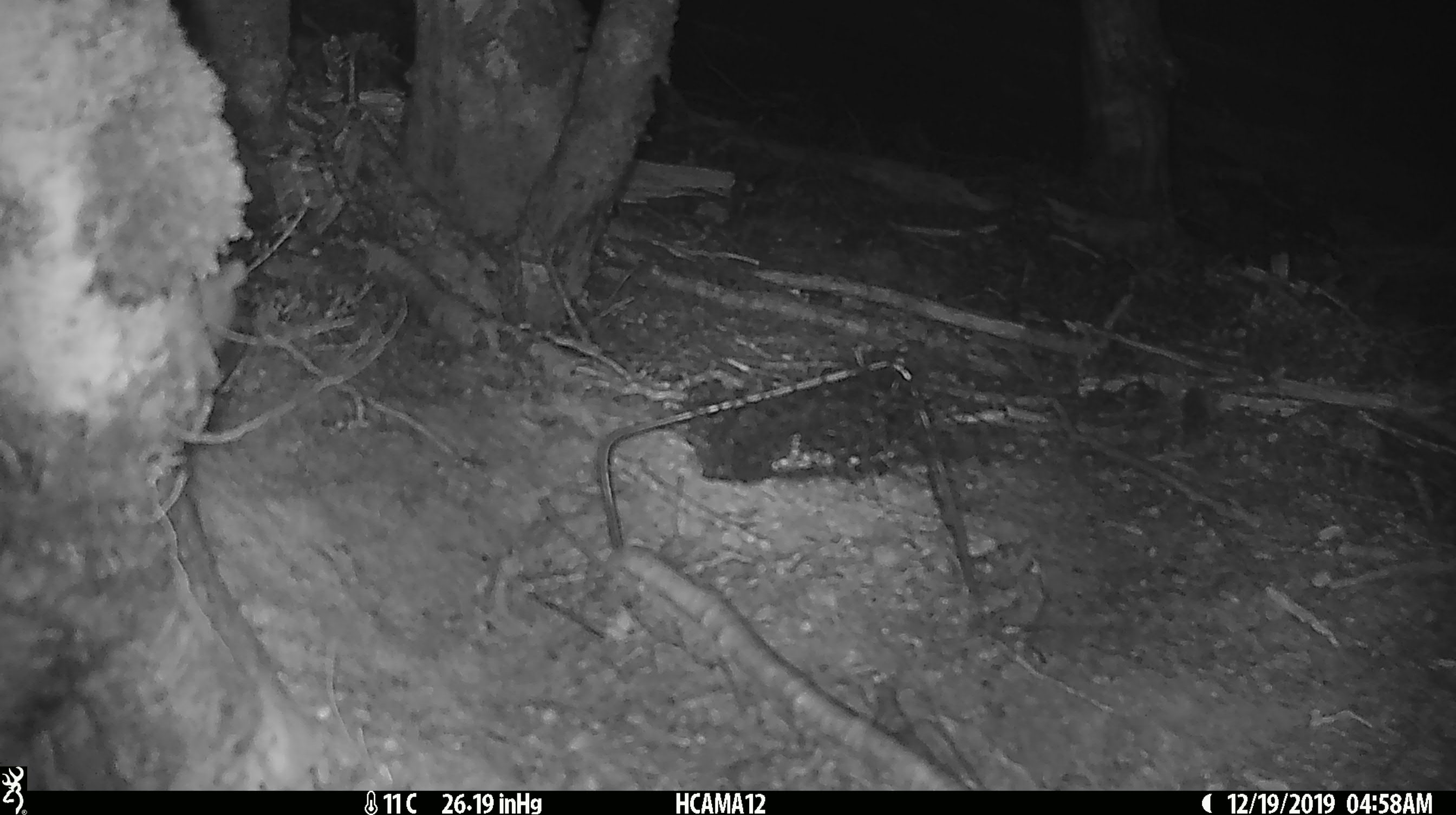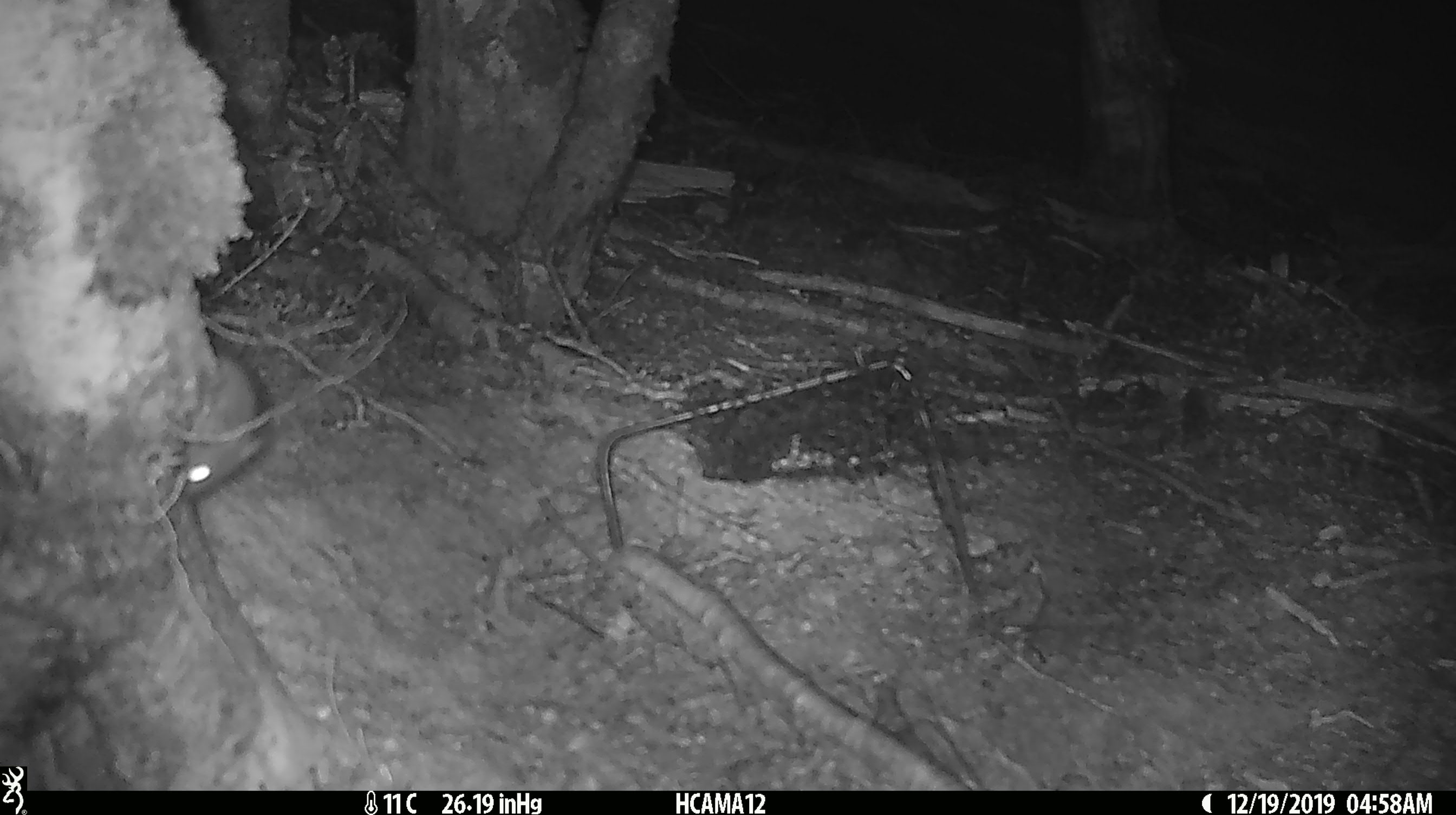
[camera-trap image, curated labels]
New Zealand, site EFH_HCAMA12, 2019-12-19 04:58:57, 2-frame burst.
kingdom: Animalia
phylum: Chordata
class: Mammalia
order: Rodentia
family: Muridae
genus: Mus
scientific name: Mus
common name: mouse